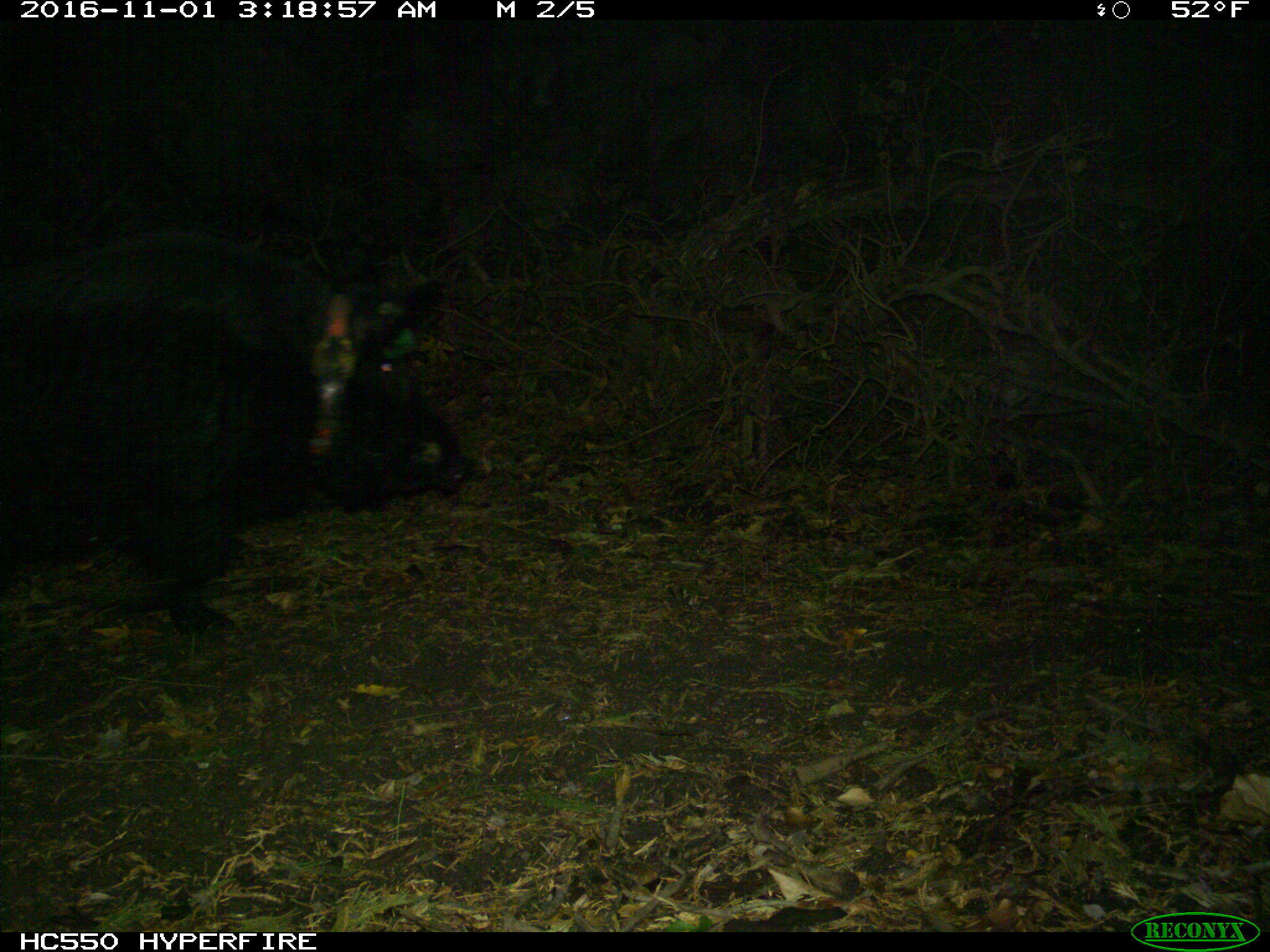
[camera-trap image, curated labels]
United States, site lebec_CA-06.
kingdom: Animalia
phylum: Chordata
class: Mammalia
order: Artiodactyla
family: Suidae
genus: Sus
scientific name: Sus scrofa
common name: wild boar